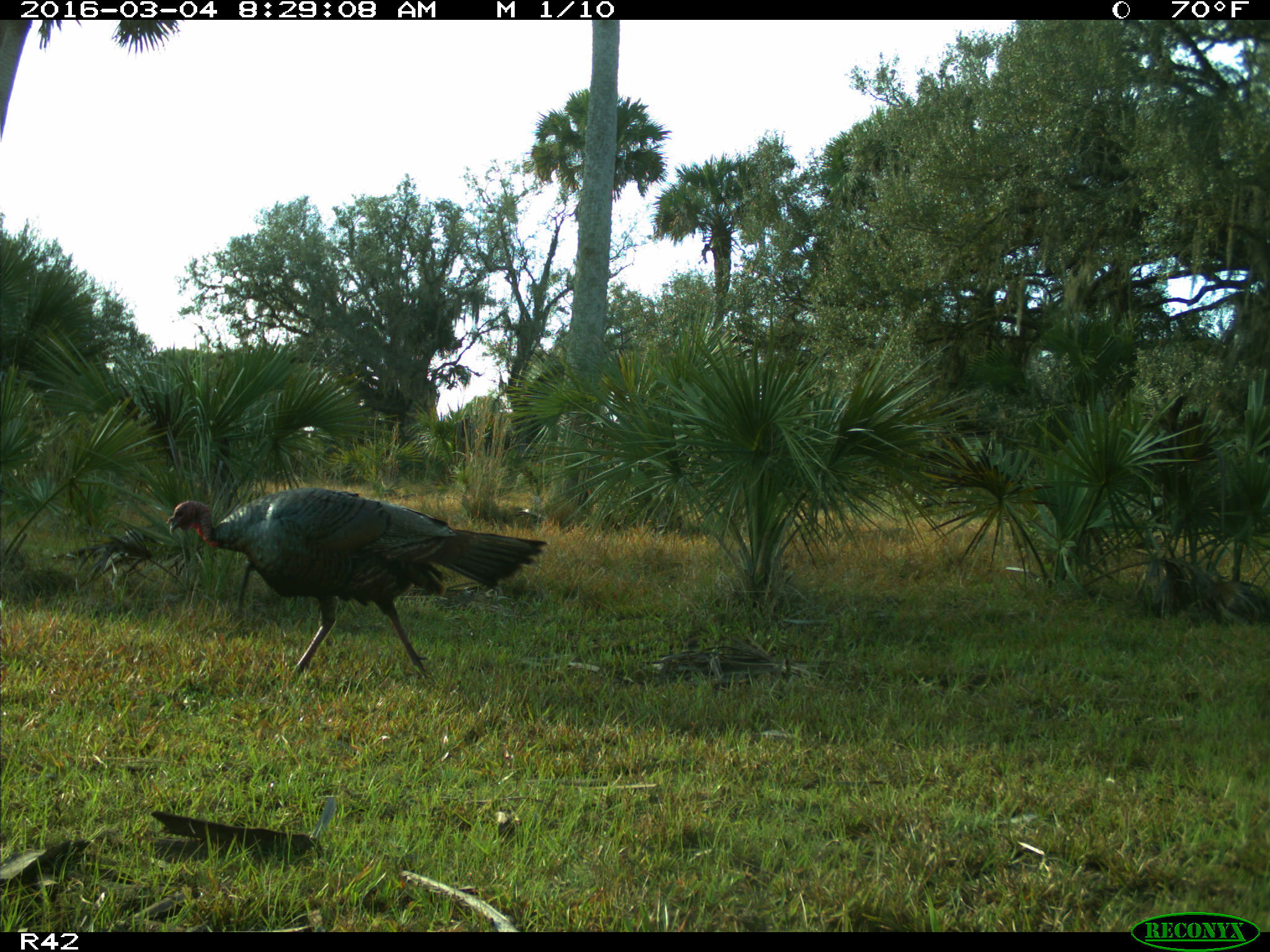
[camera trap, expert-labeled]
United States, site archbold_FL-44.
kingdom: Animalia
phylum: Chordata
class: Aves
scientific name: Aves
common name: birds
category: unidentified bird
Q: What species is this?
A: Unidentified bird (birds) (Aves).